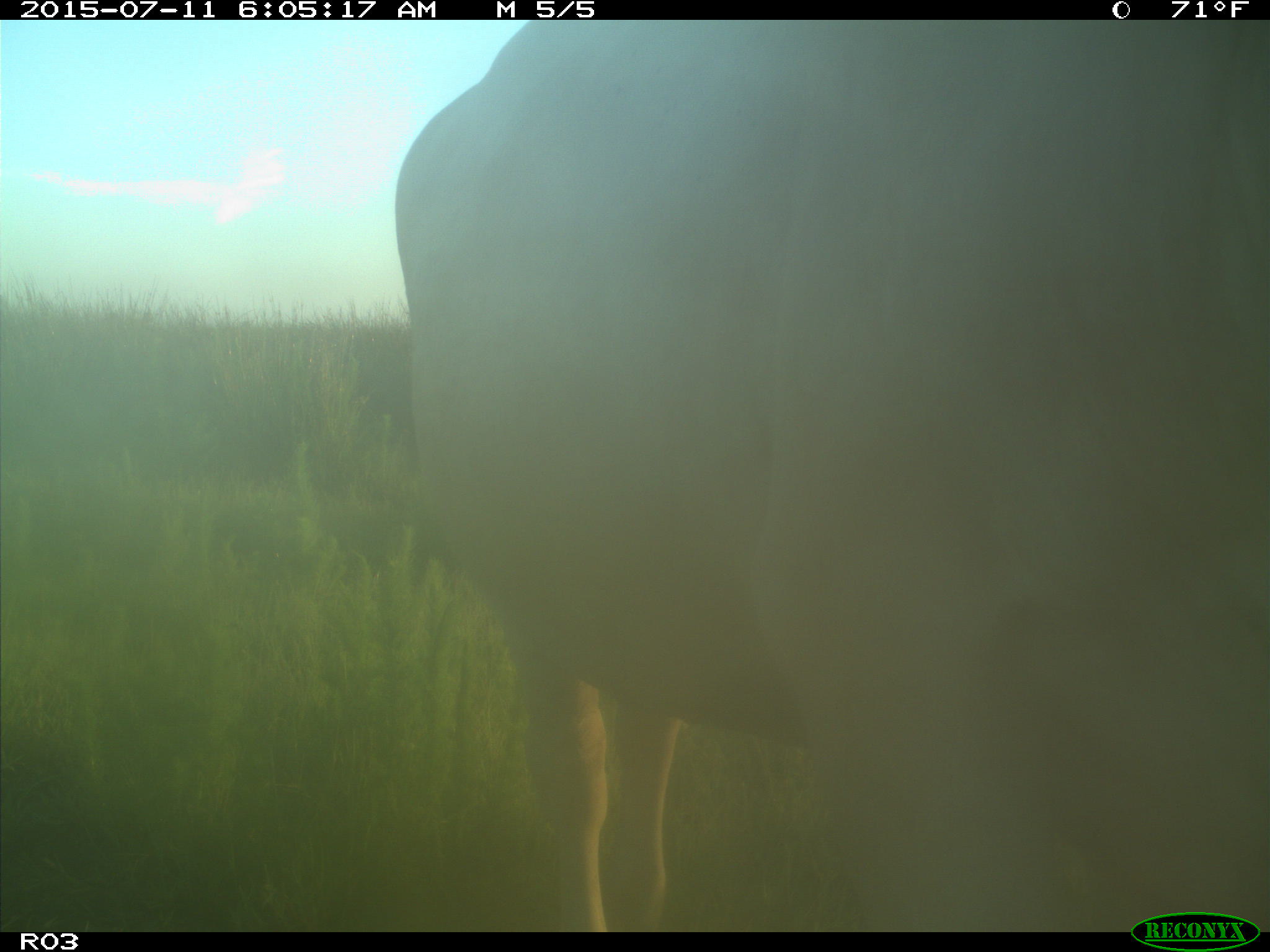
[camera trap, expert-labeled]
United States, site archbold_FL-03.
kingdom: Animalia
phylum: Chordata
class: Mammalia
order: Artiodactyla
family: Bovidae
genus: Bos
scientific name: Bos taurus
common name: domestic cow